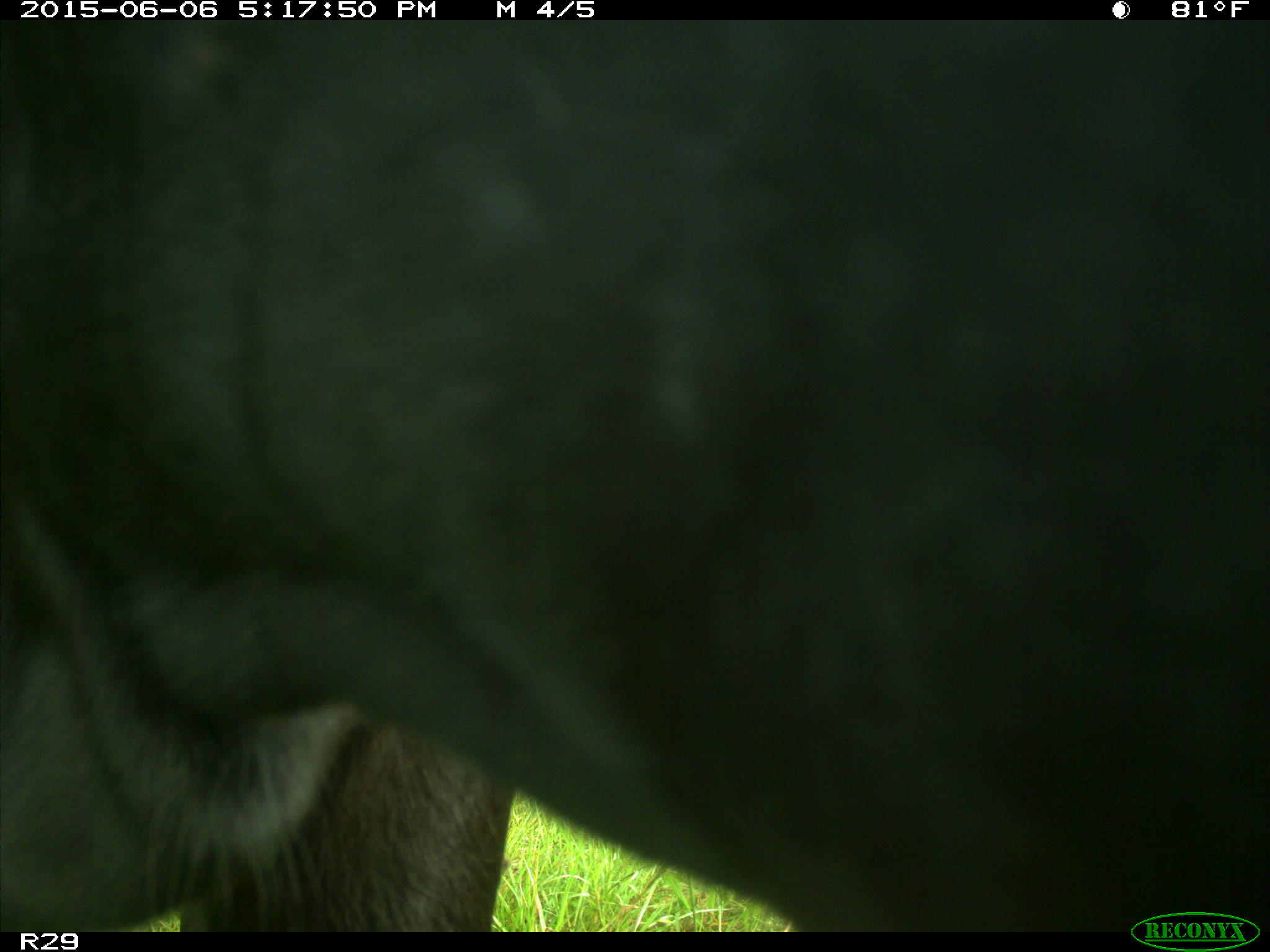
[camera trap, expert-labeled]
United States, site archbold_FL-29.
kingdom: Animalia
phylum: Chordata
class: Mammalia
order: Artiodactyla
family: Bovidae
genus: Bos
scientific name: Bos taurus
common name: domestic cow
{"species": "Bos taurus (domestic cow)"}